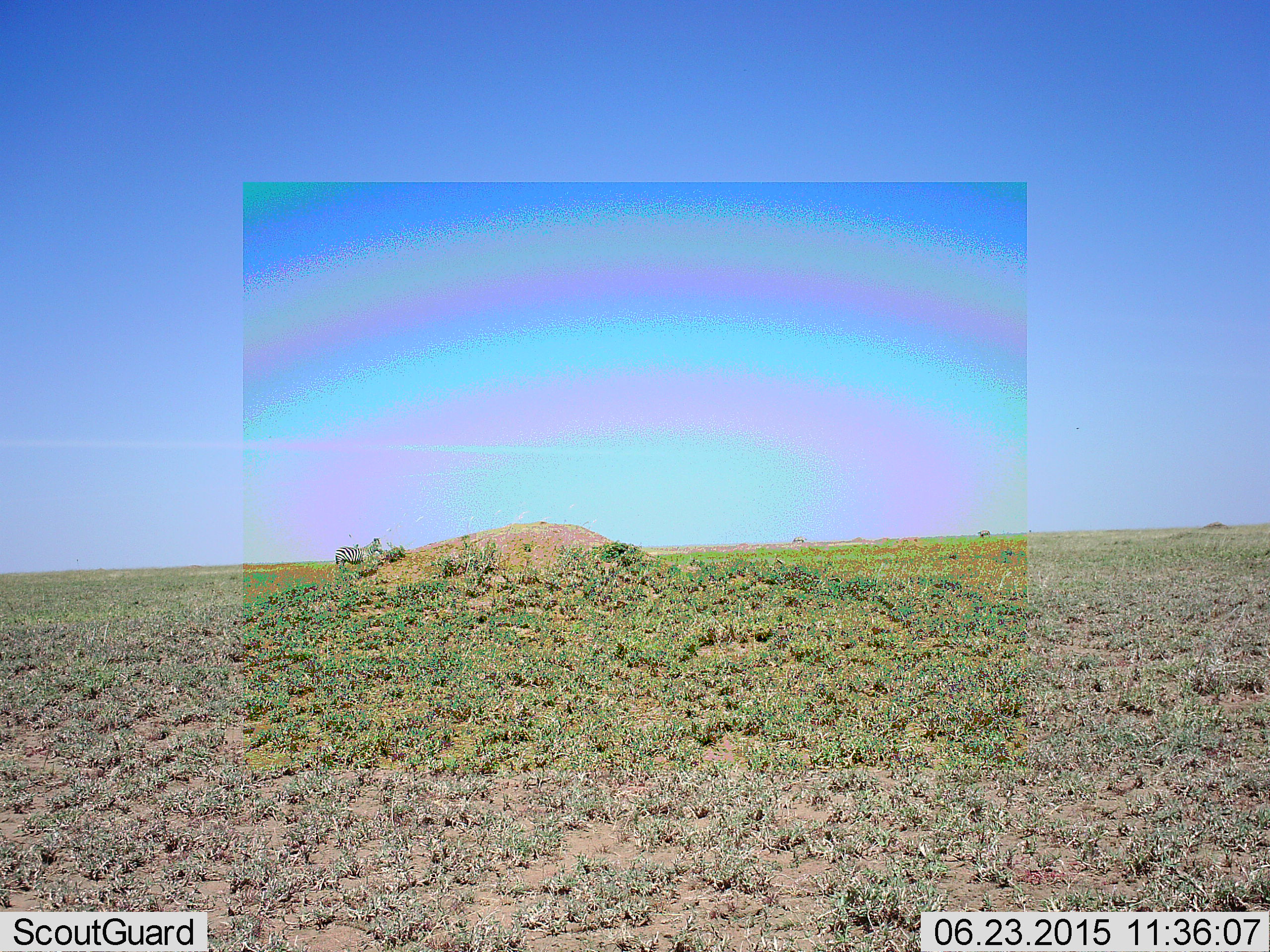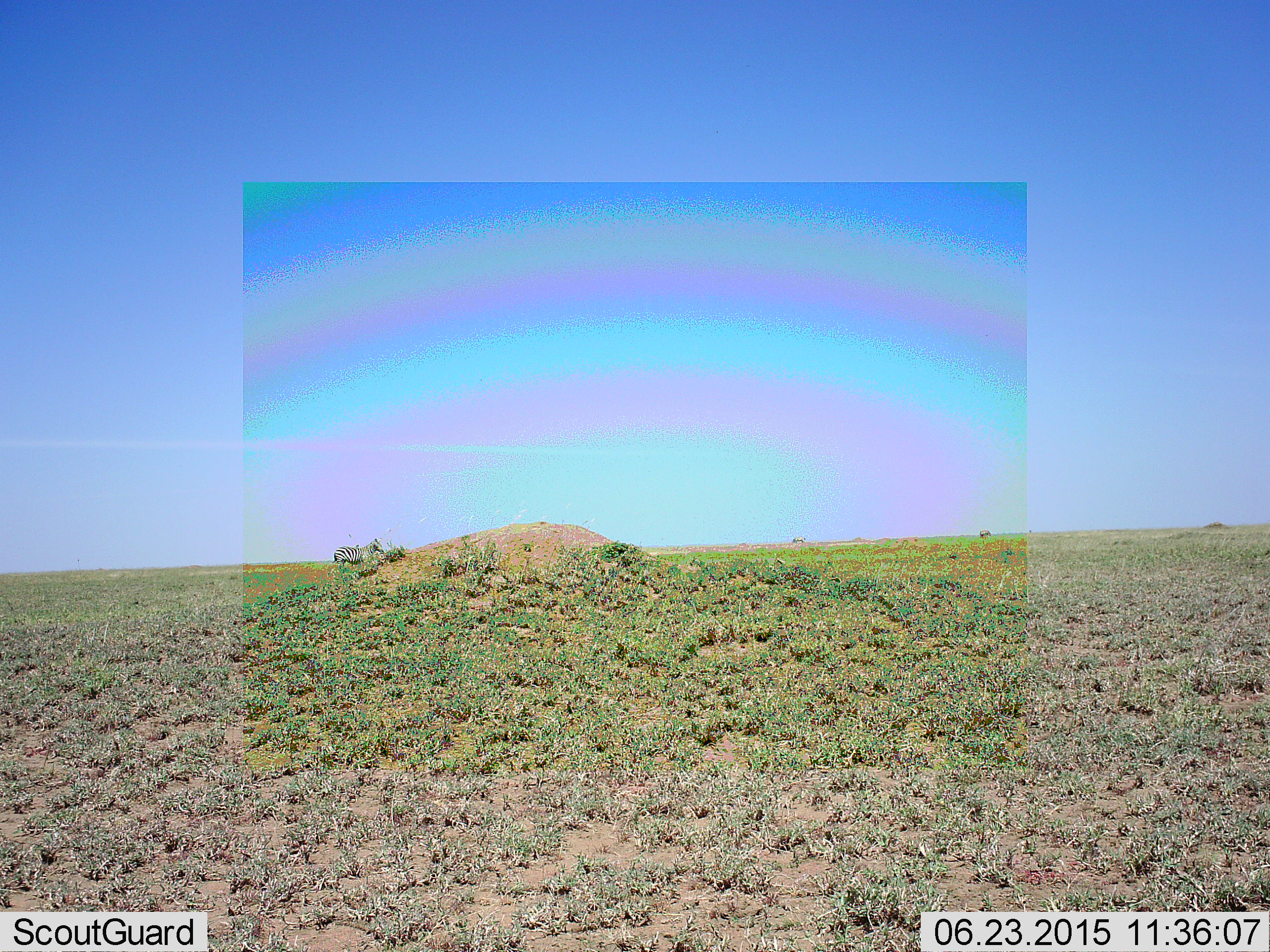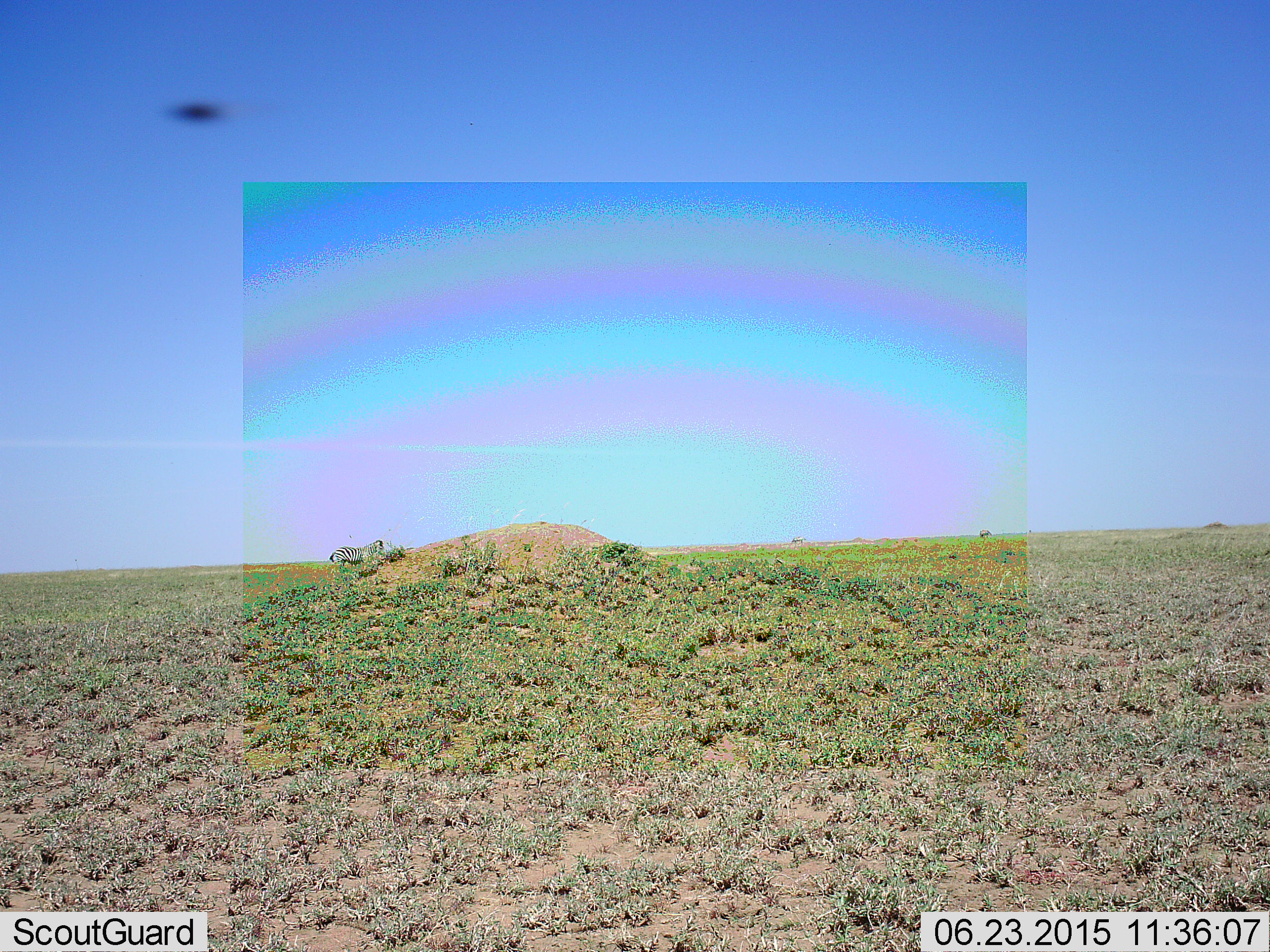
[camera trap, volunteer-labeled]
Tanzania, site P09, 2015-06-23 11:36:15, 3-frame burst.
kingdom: Animalia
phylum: Chordata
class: Mammalia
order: Perissodactyla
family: Equidae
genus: Equus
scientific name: Equus quagga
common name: plains zebra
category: zebra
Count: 1.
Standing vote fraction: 100%.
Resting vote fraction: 0%.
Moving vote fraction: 0%.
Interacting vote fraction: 0%.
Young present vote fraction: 0%.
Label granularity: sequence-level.